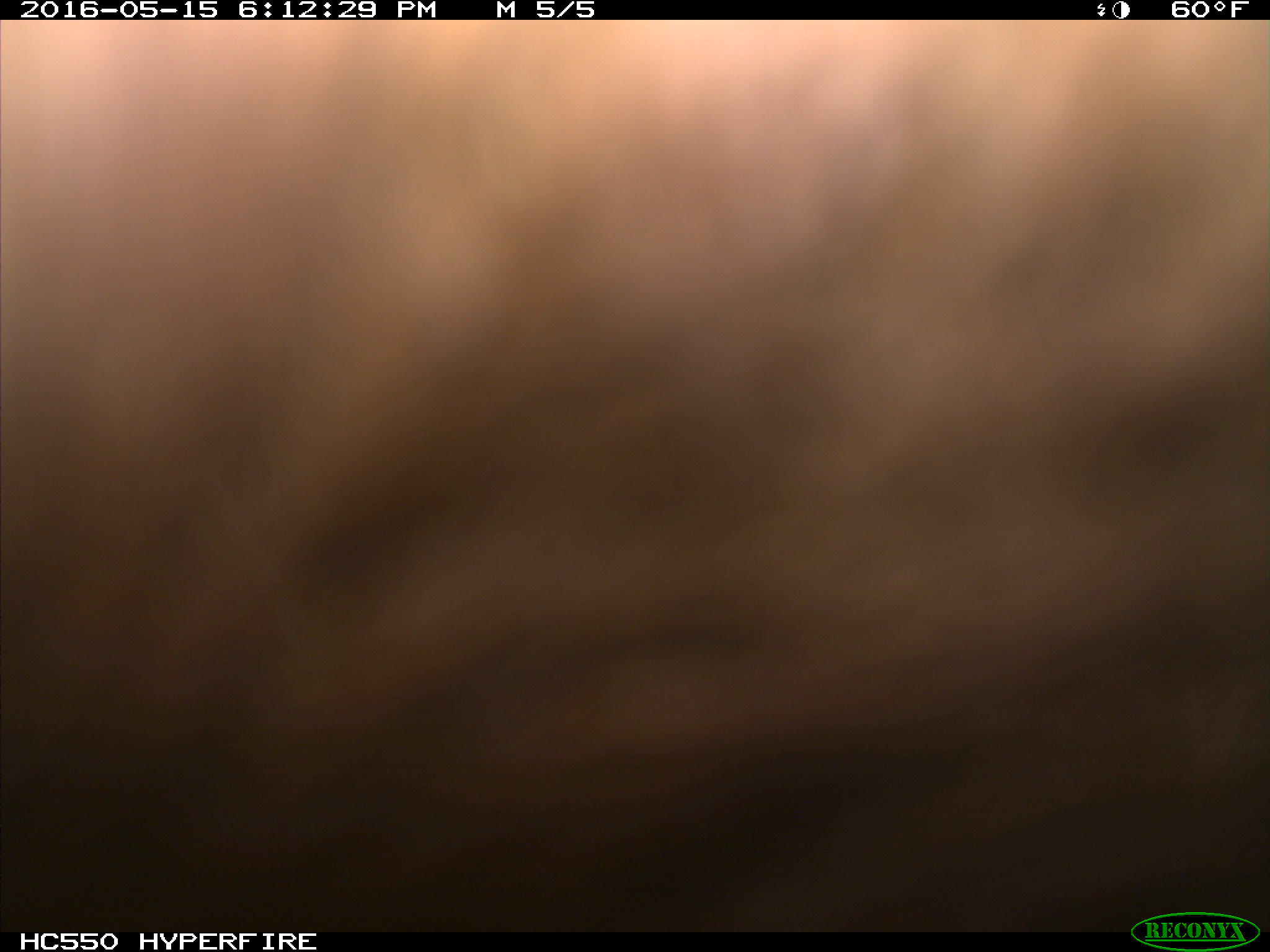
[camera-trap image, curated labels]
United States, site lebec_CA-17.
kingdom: Animalia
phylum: Chordata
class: Mammalia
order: Artiodactyla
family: Bovidae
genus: Bos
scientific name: Bos taurus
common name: domestic cow